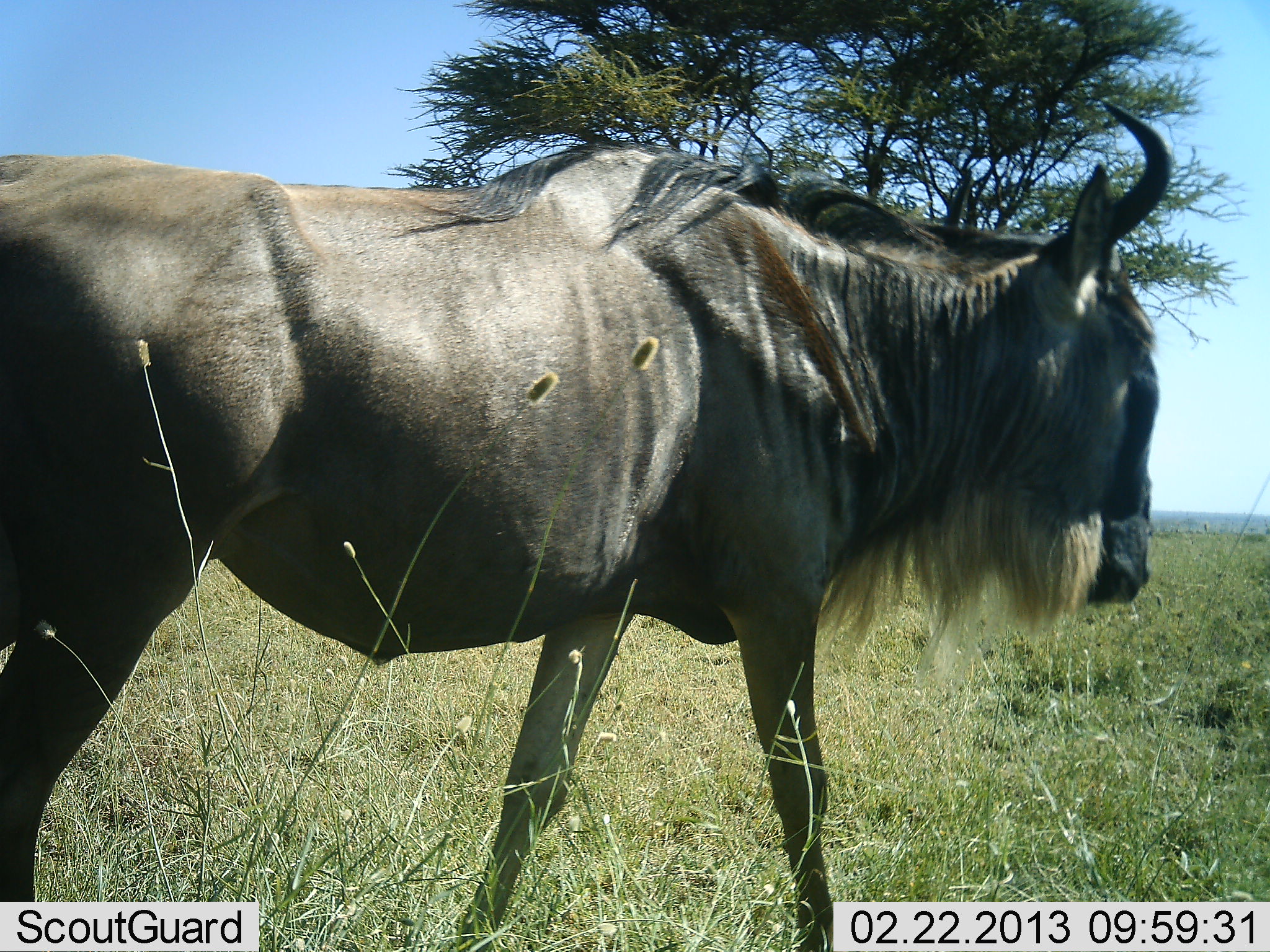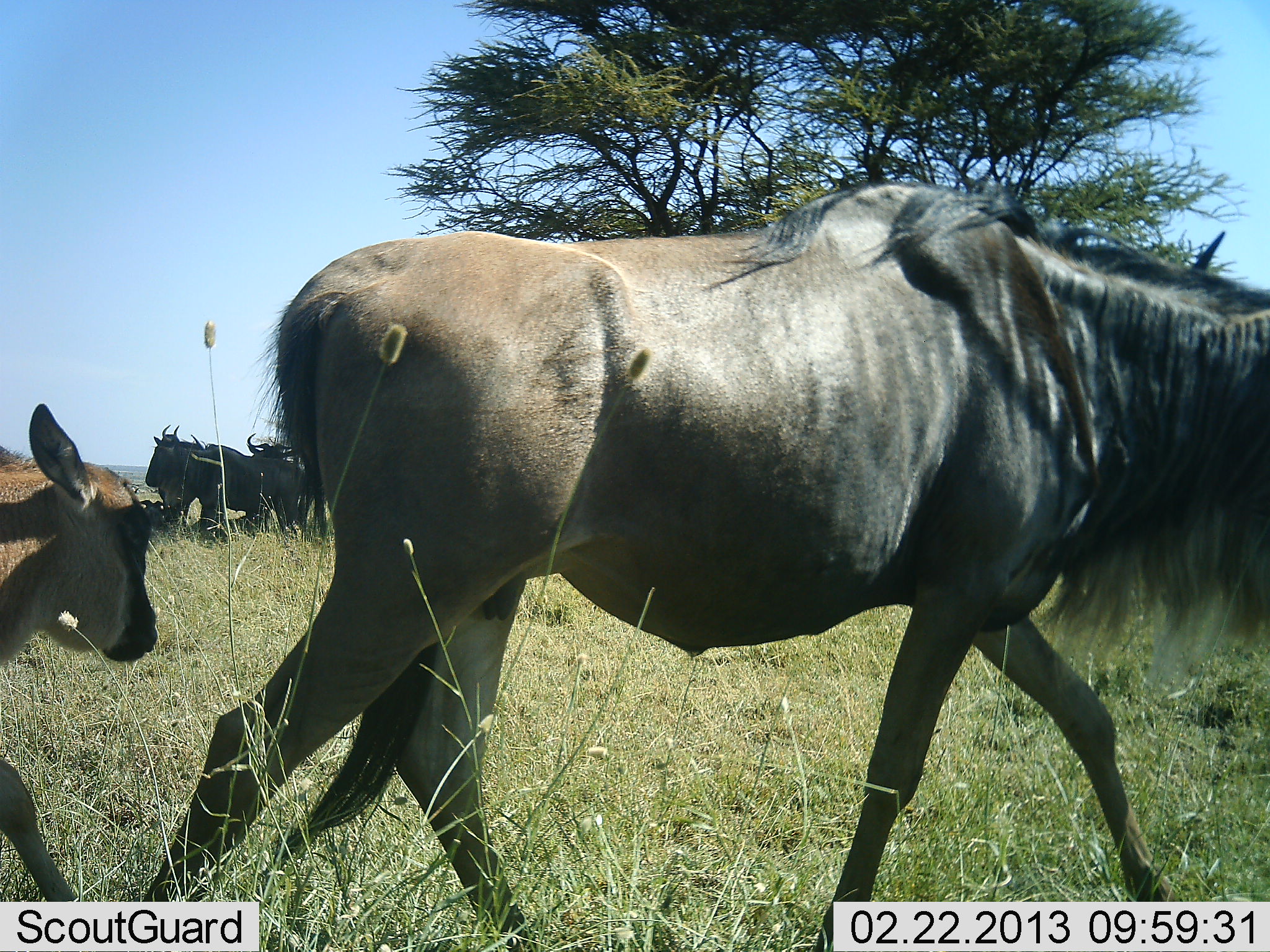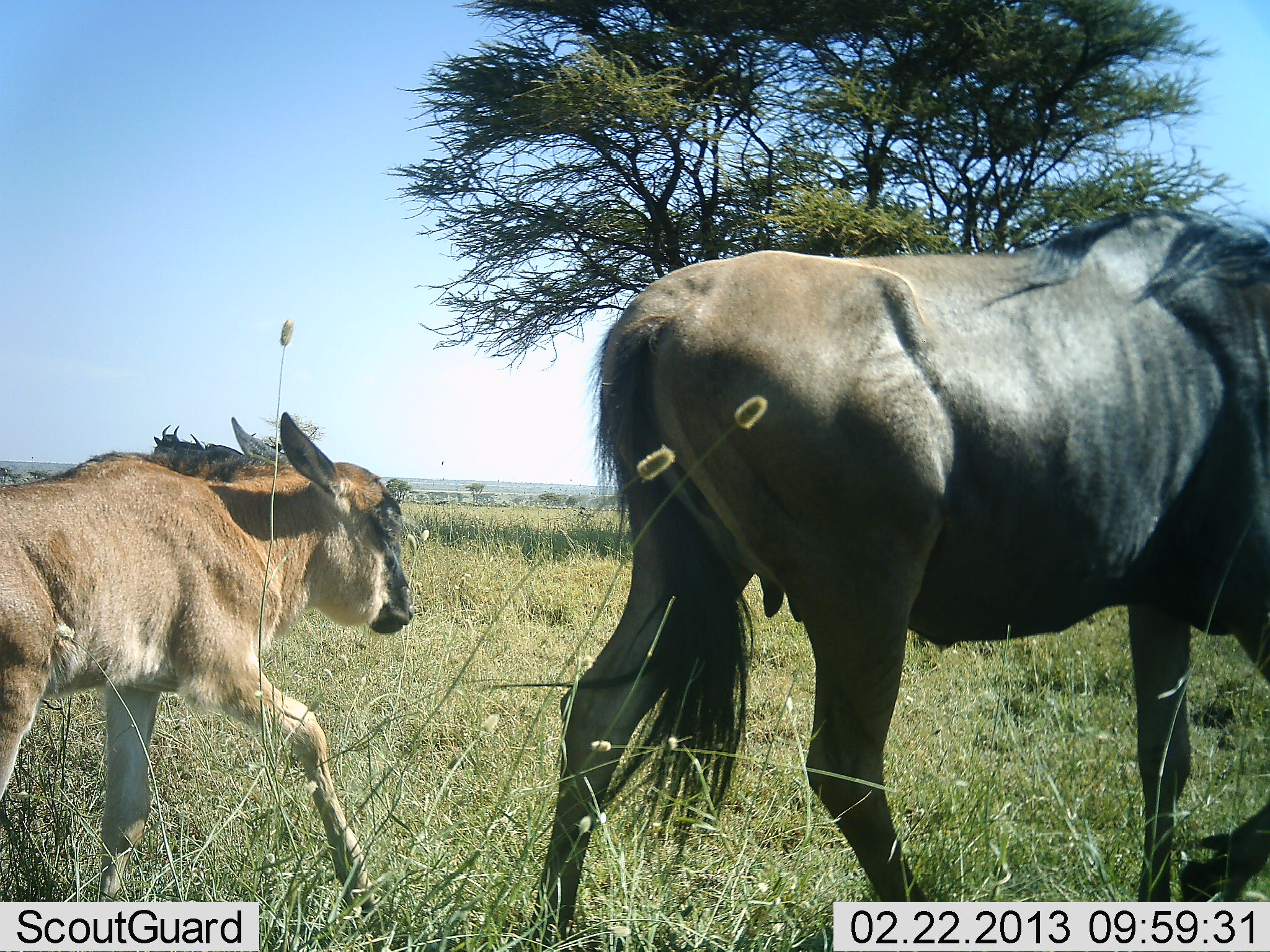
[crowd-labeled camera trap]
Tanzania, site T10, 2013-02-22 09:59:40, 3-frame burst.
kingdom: Animalia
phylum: Chordata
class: Mammalia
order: Artiodactyla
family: Bovidae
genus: Connochaetes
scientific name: Connochaetes taurinus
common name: blue wildebeest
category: wildebeest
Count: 5.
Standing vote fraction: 70%.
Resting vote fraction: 13%.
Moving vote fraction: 100%.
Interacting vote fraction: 0%.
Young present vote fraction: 91%.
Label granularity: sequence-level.